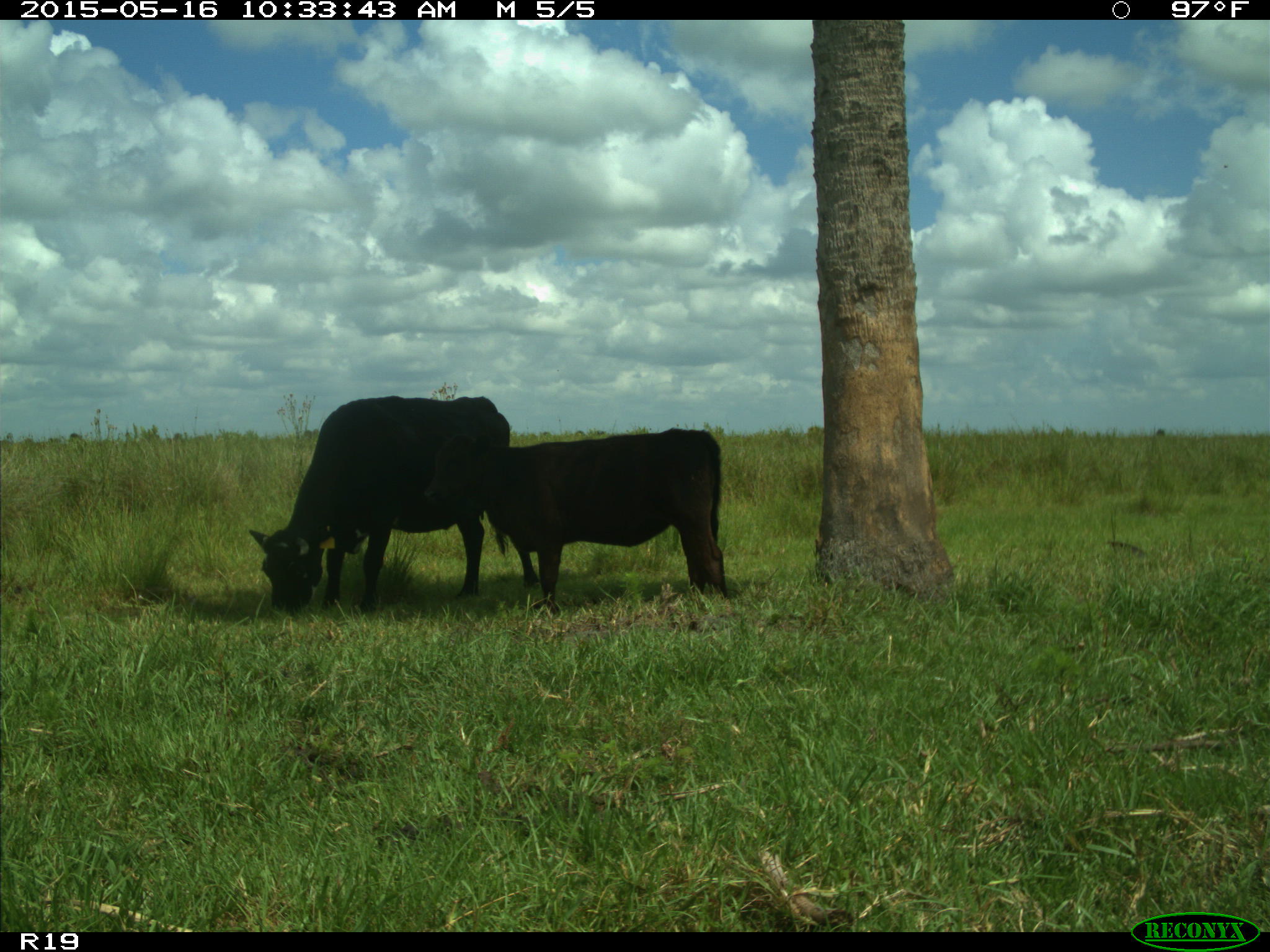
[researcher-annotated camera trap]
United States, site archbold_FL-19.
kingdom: Animalia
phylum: Chordata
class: Mammalia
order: Artiodactyla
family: Bovidae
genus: Bos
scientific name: Bos taurus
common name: domestic cow